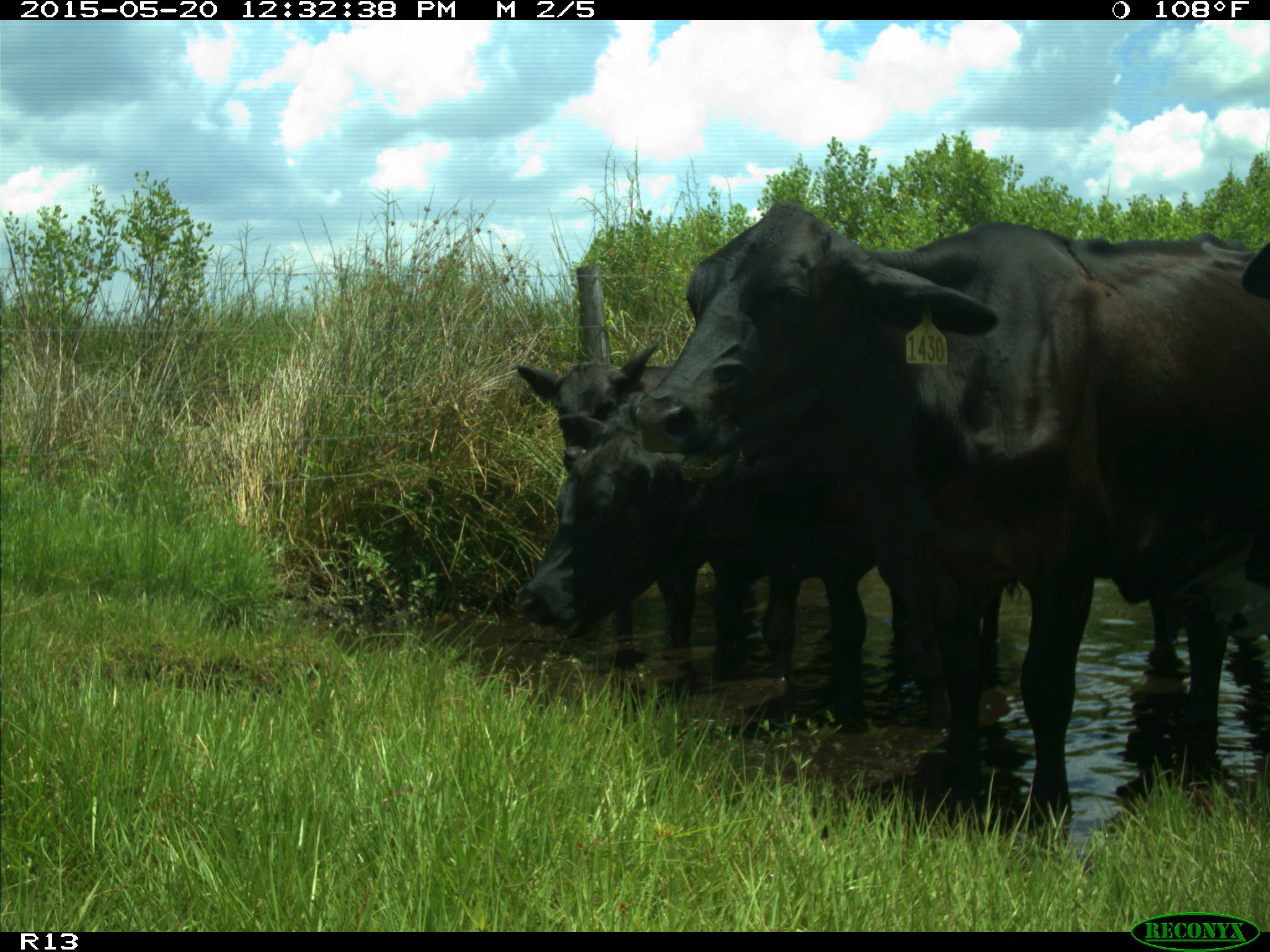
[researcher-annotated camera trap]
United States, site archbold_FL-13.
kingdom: Animalia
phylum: Chordata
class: Mammalia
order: Artiodactyla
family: Bovidae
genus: Bos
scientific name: Bos taurus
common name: domestic cow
Bos taurus (domestic cow).